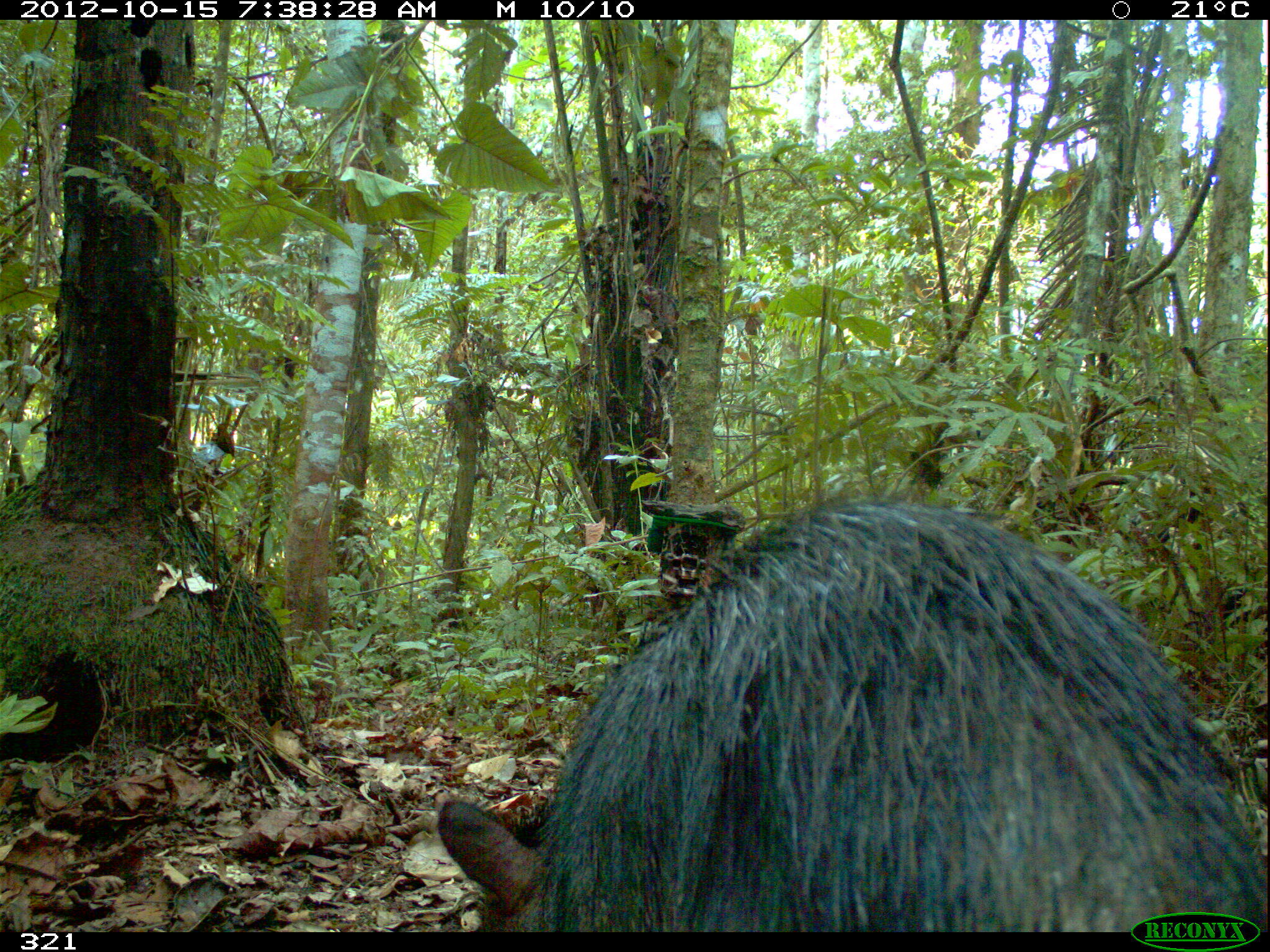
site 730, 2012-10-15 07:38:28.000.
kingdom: Animalia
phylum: Chordata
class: Mammalia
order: Artiodactyla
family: Tayassuidae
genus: Tayassu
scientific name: Tayassu pecari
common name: white-lipped peccary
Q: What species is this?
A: Tayassu pecari (white-lipped peccary).